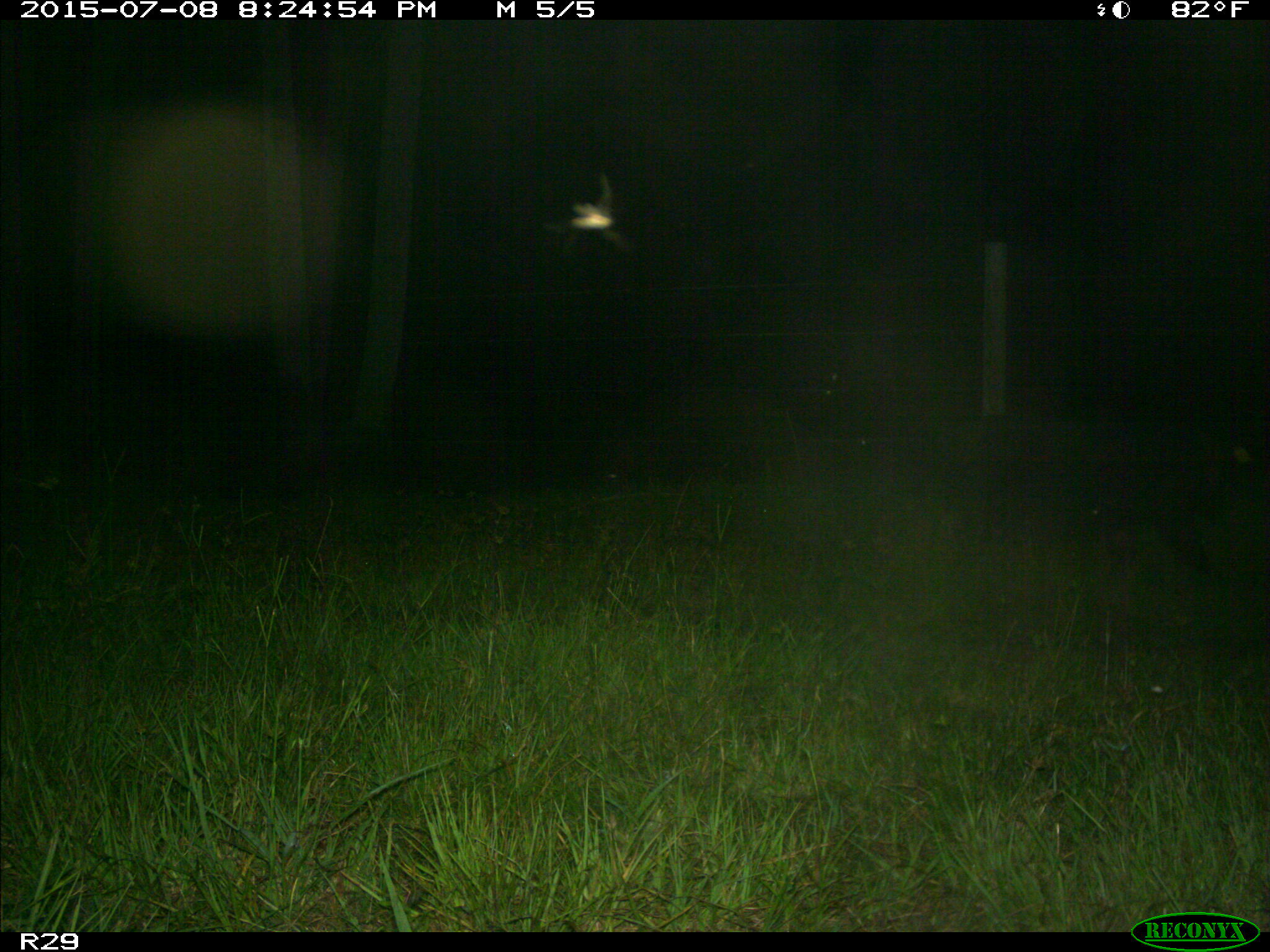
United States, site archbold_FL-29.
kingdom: Animalia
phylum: Chordata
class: Mammalia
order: Artiodactyla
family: Suidae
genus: Sus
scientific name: Sus scrofa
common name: wild boar